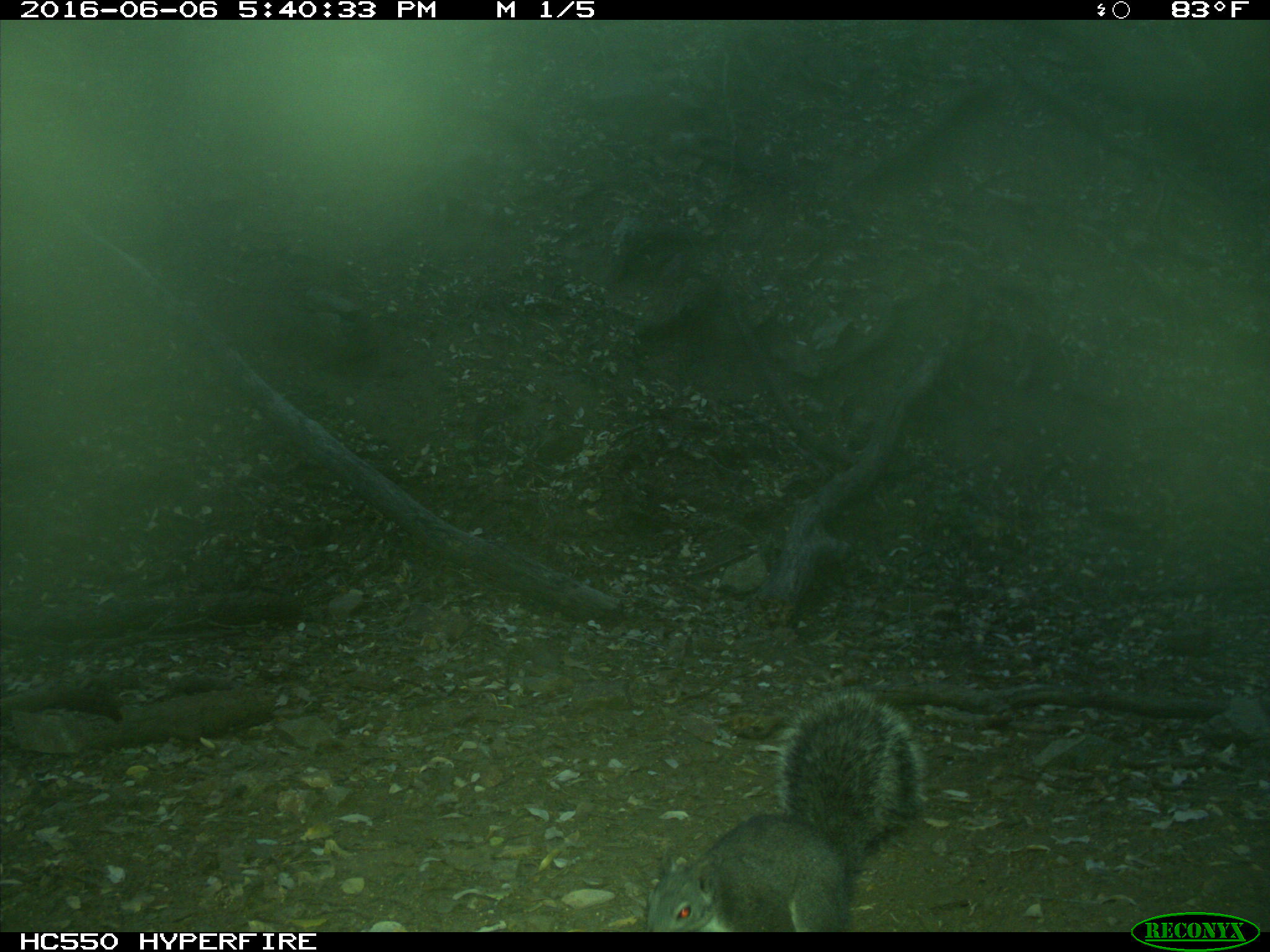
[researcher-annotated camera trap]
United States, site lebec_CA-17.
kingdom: Animalia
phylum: Chordata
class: Mammalia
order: Rodentia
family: Sciuridae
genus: Sciurus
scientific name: Sciurus carolinensis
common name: eastern gray squirrel